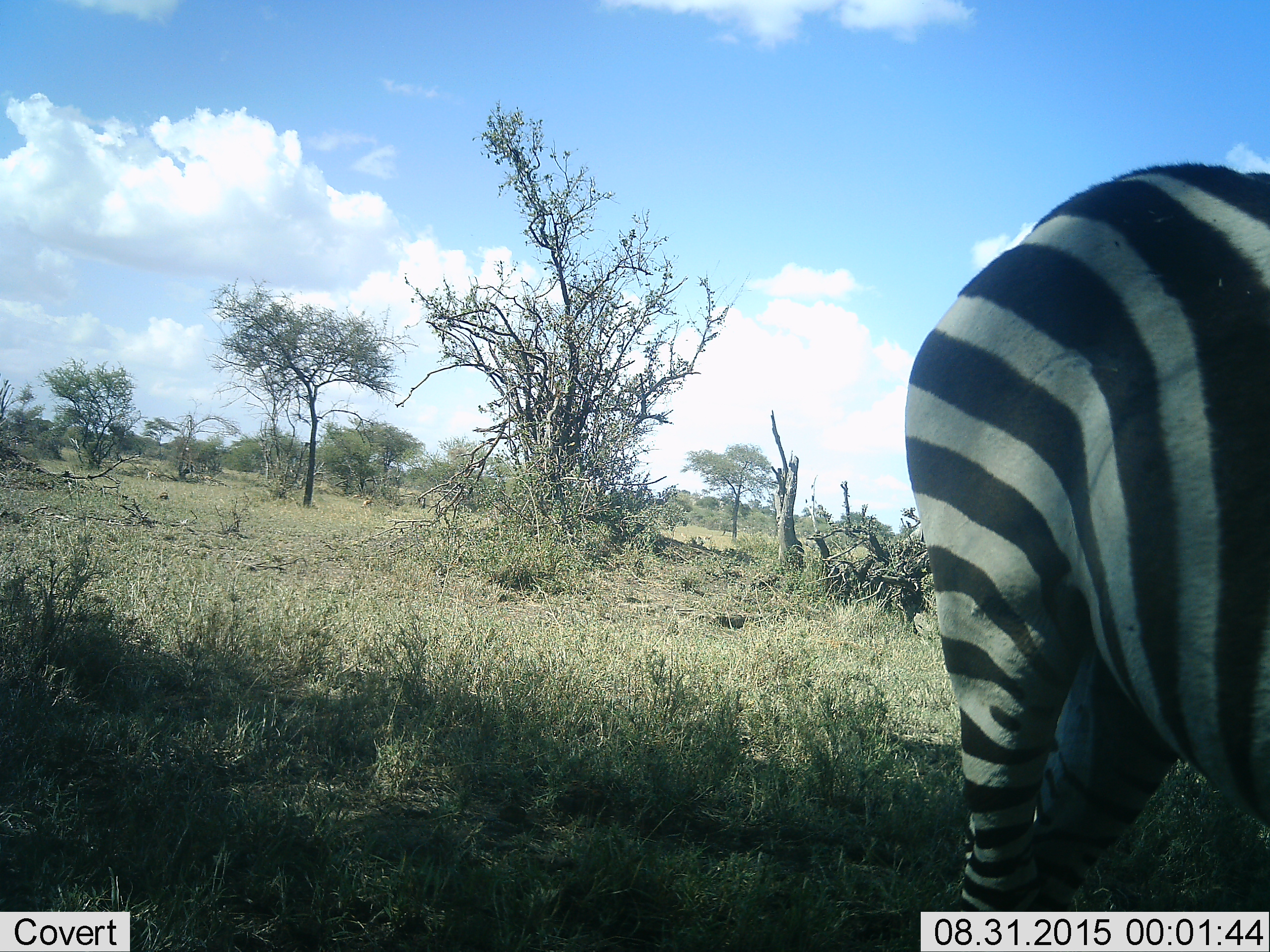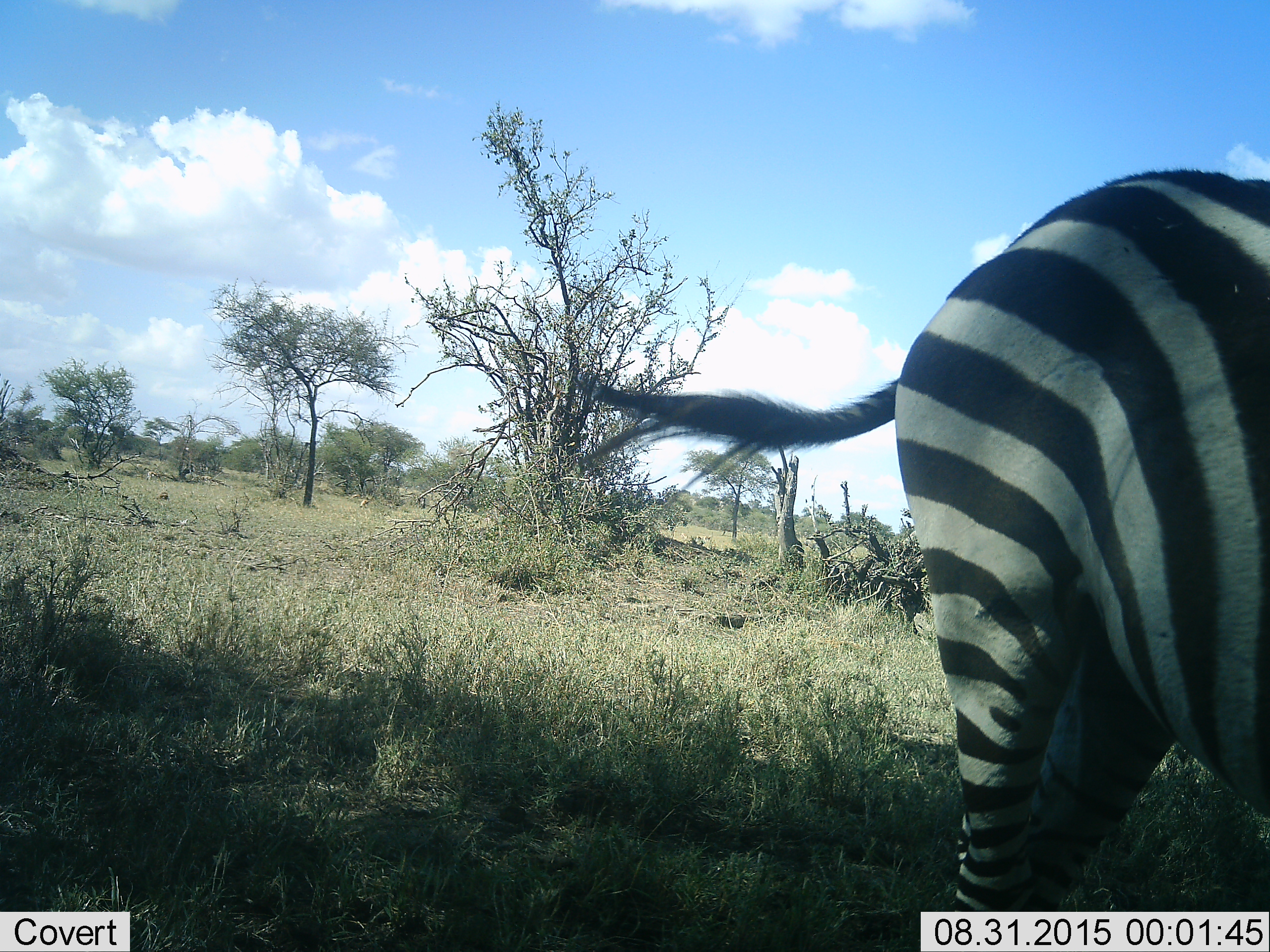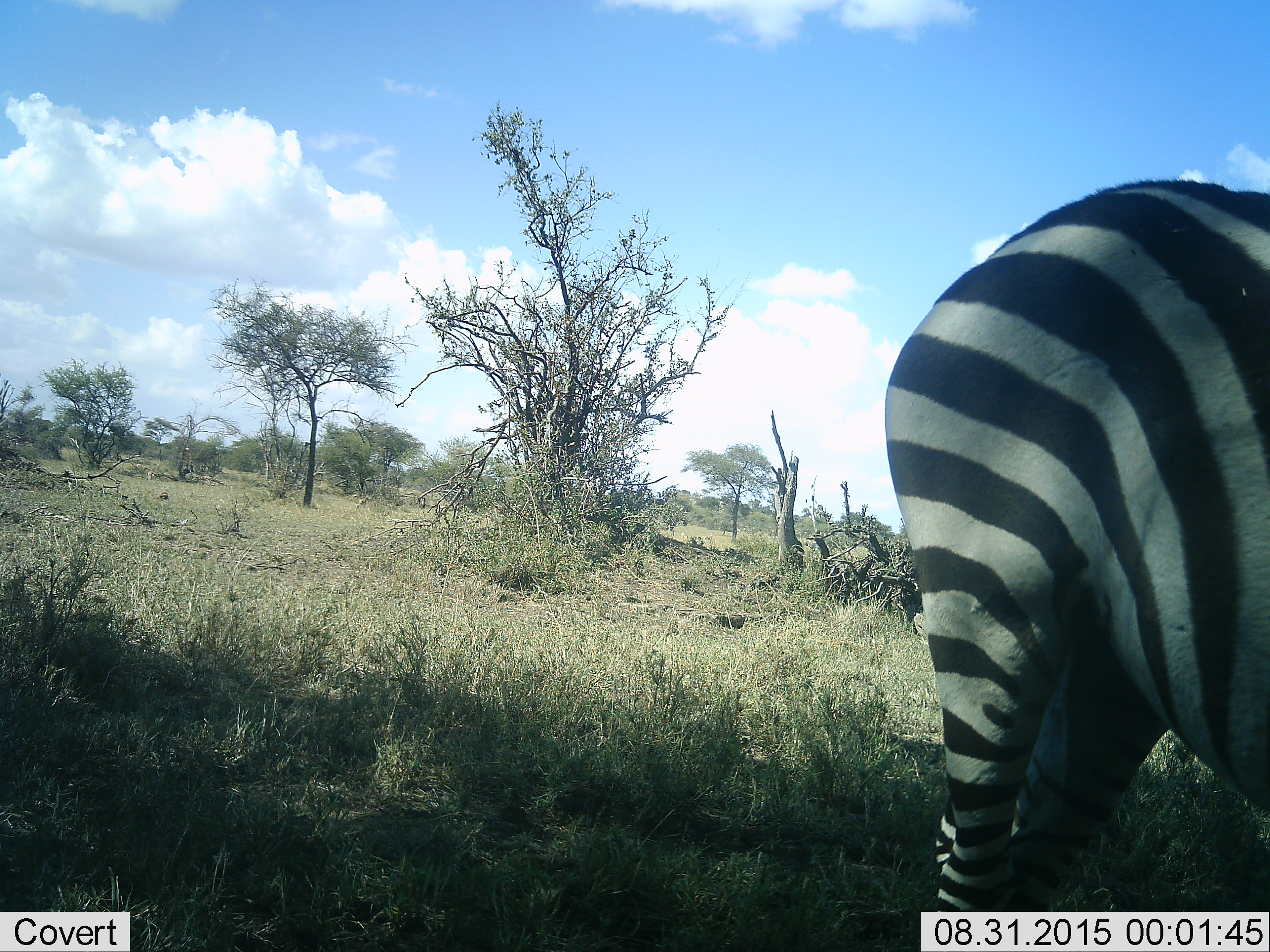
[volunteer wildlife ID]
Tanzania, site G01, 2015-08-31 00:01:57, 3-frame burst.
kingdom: Animalia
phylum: Chordata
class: Mammalia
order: Perissodactyla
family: Equidae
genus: Equus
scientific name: Equus quagga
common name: plains zebra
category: zebra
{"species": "zebra (plains zebra) (Equus quagga)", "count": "1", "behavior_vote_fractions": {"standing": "95%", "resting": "5%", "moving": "5%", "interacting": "0%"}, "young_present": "0%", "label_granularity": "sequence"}